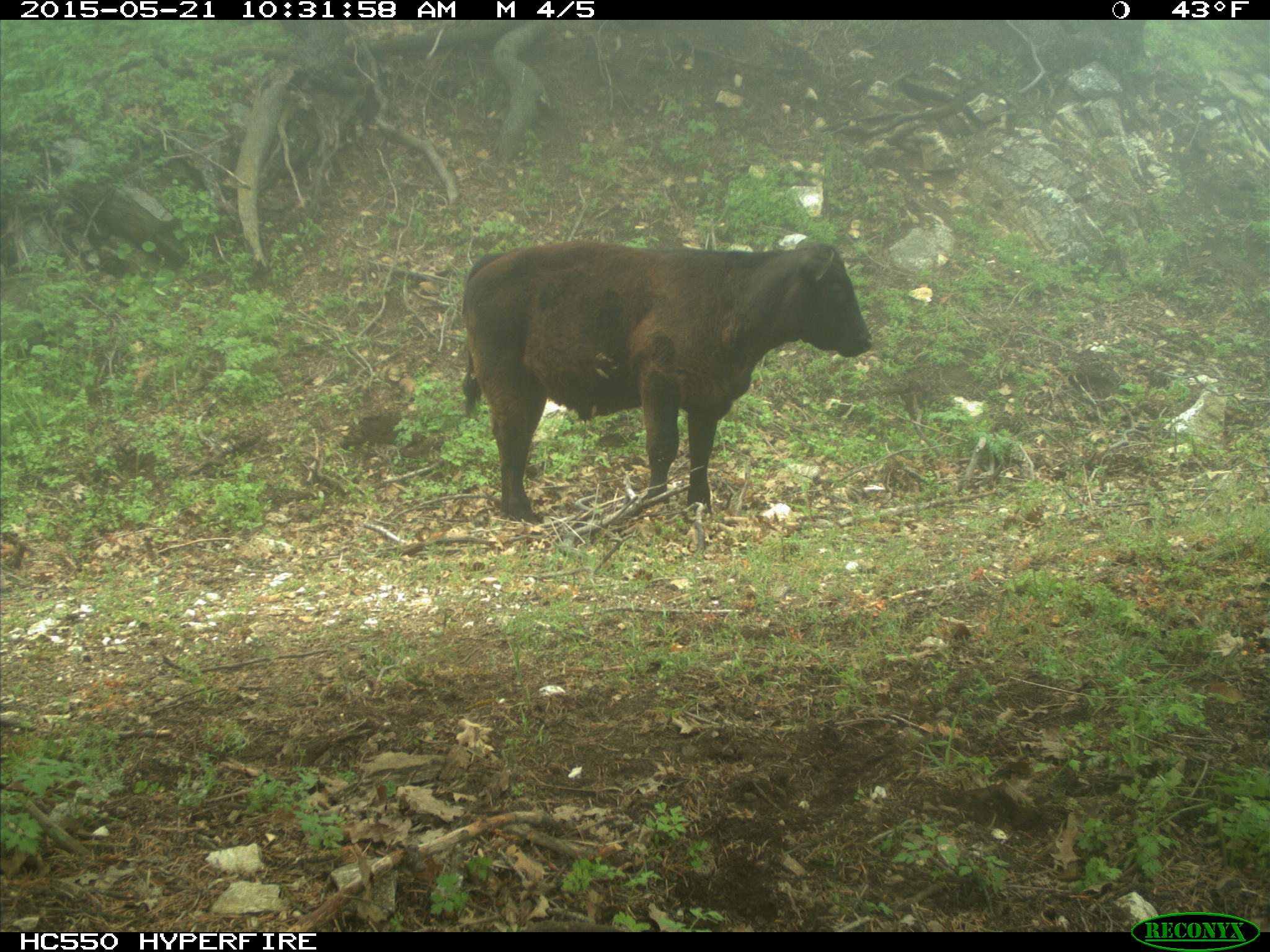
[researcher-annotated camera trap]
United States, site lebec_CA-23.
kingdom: Animalia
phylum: Chordata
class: Mammalia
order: Artiodactyla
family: Bovidae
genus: Bos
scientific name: Bos taurus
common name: domestic cow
Bos taurus (domestic cow).